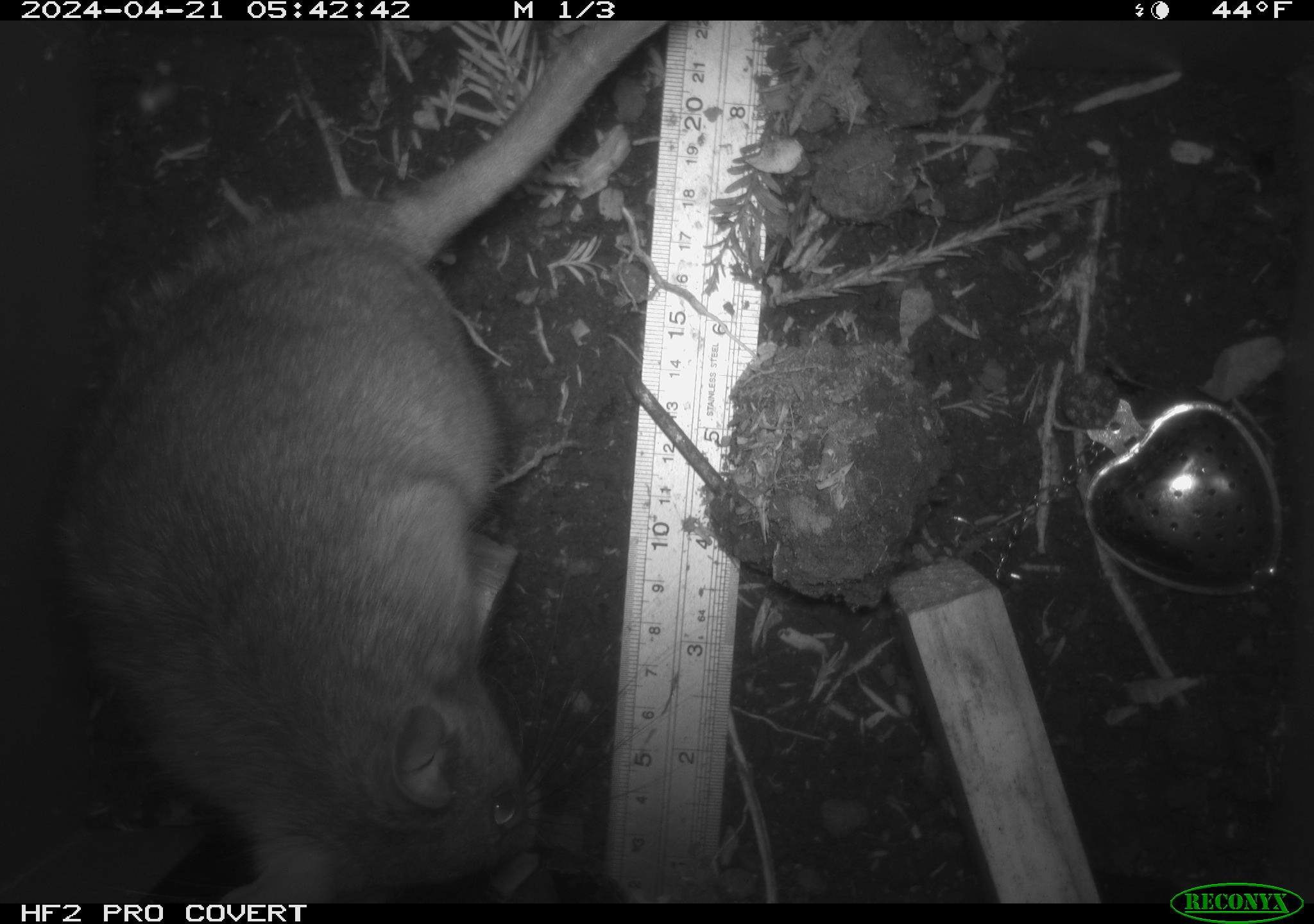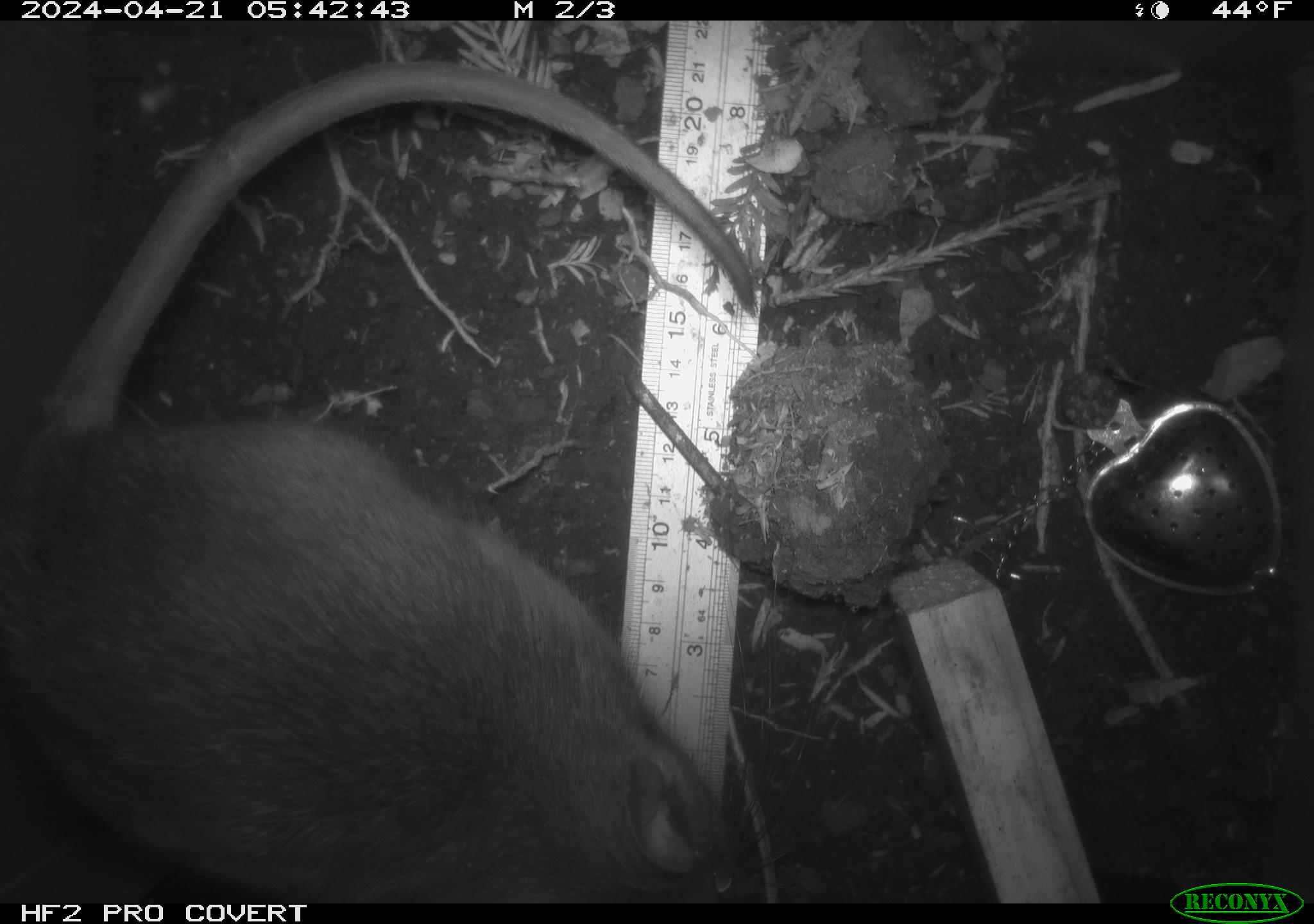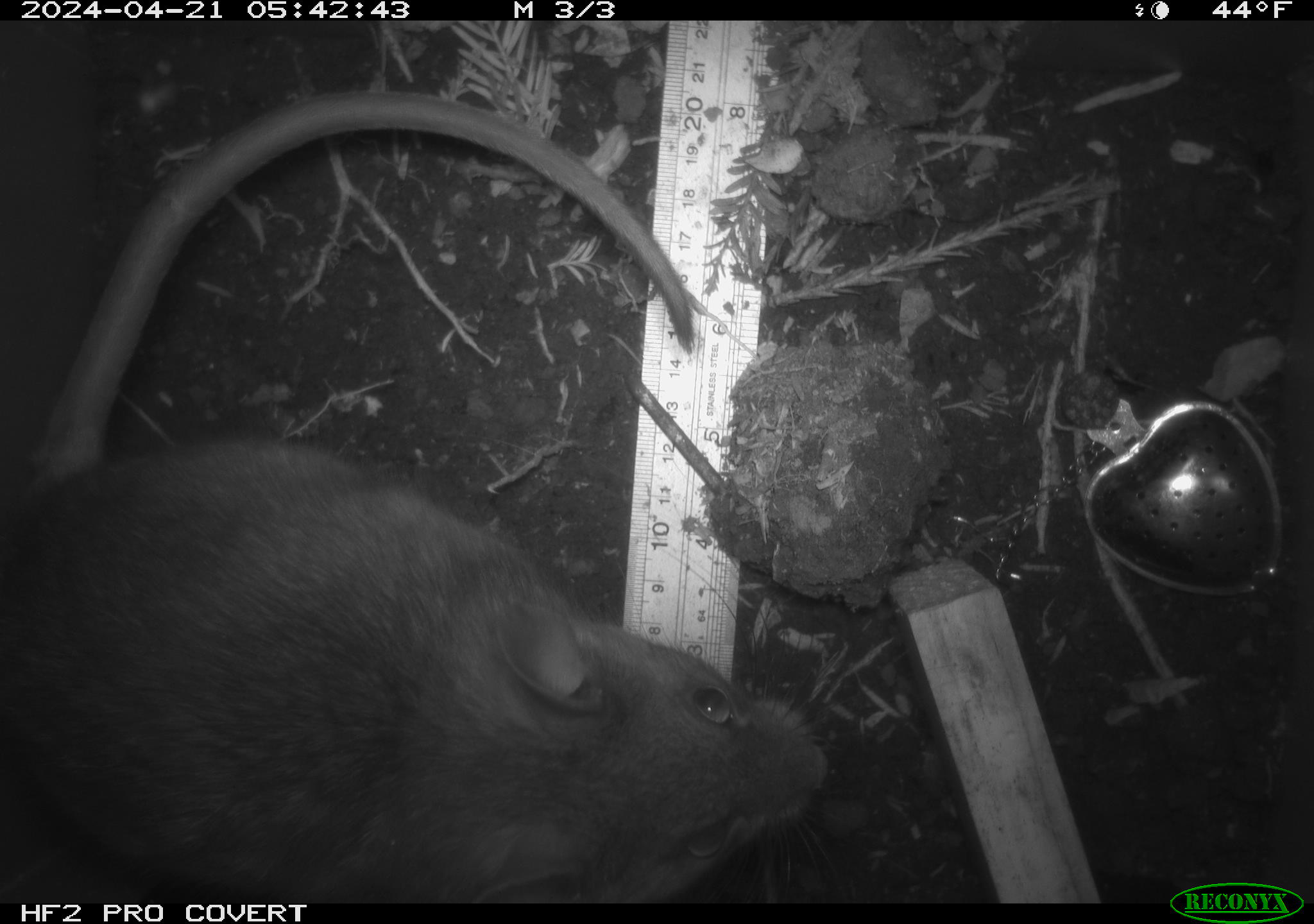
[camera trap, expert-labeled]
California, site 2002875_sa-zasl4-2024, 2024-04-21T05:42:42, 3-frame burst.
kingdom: Animalia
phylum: Chordata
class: Mammalia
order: Rodentia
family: Cricetidae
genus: Neotoma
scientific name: Neotoma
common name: pack rat or woodrat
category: neotoma species